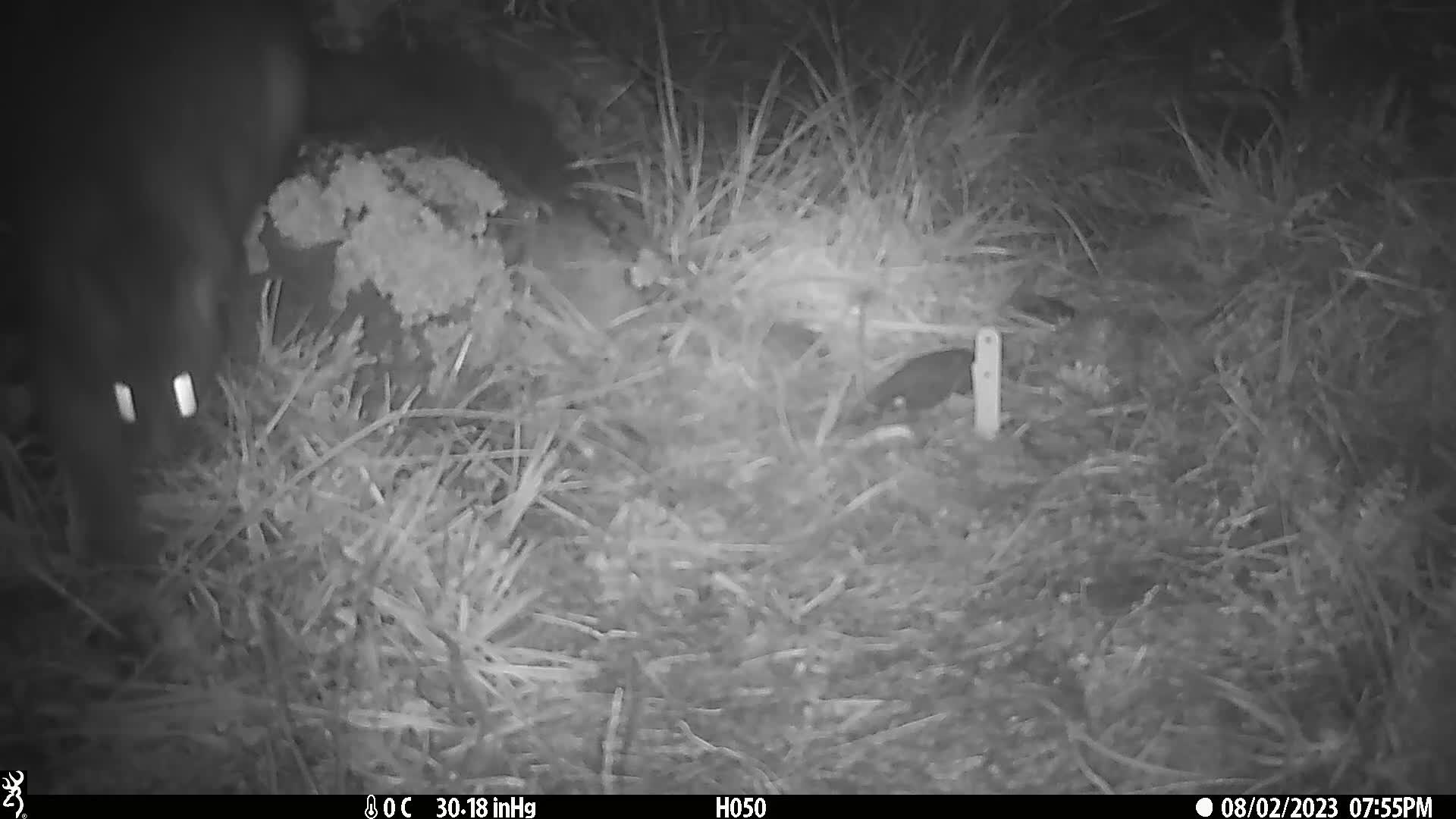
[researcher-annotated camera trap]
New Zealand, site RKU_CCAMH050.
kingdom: Animalia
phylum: Chordata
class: Mammalia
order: Diprotodontia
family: Phalangeridae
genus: Trichosurus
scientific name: Trichosurus vulpecula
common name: common brushtail possum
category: possum